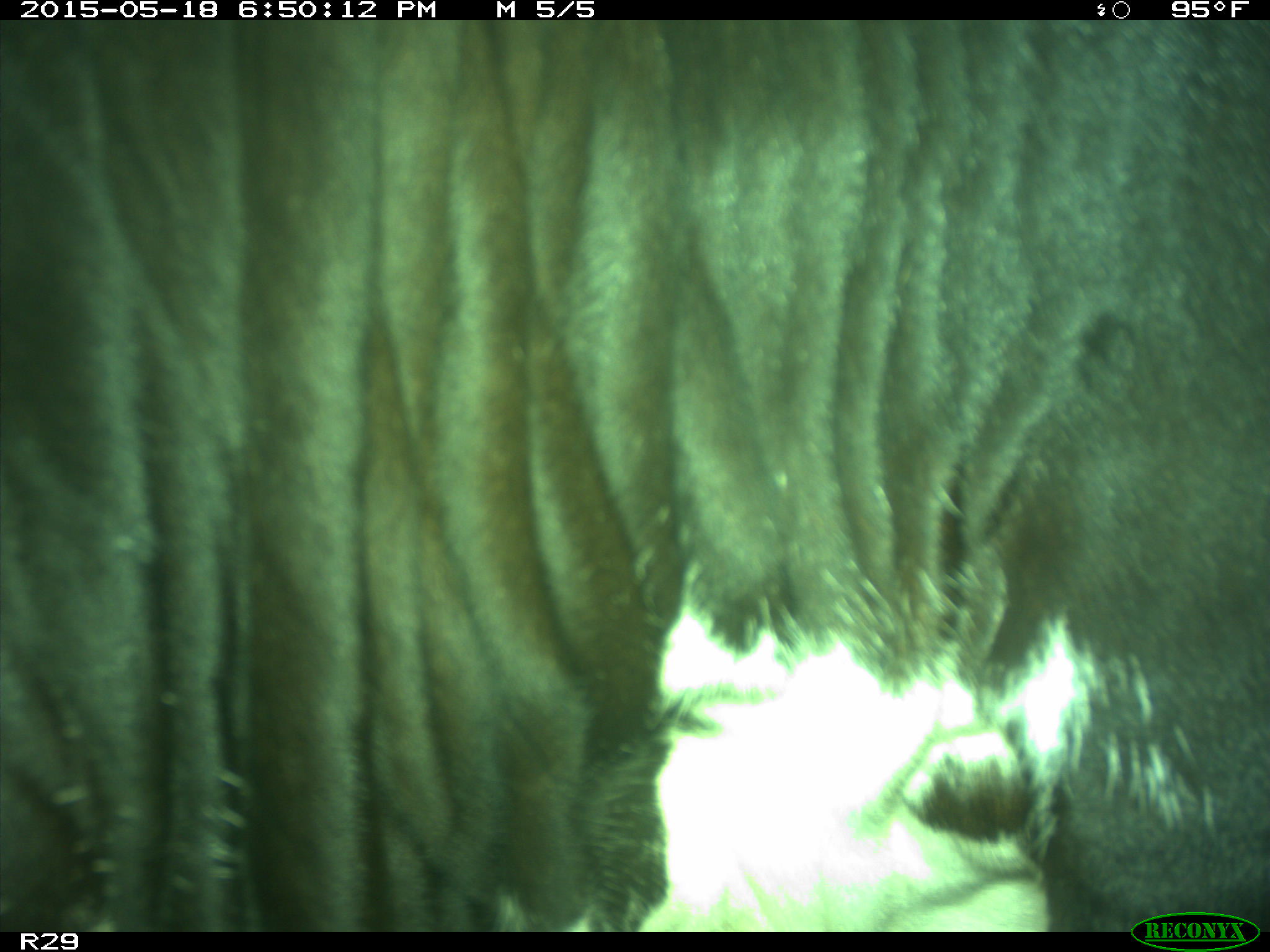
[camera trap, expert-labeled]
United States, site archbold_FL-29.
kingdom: Animalia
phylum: Chordata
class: Mammalia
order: Artiodactyla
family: Bovidae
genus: Bos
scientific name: Bos taurus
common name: domestic cow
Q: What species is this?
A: Bos taurus (domestic cow).